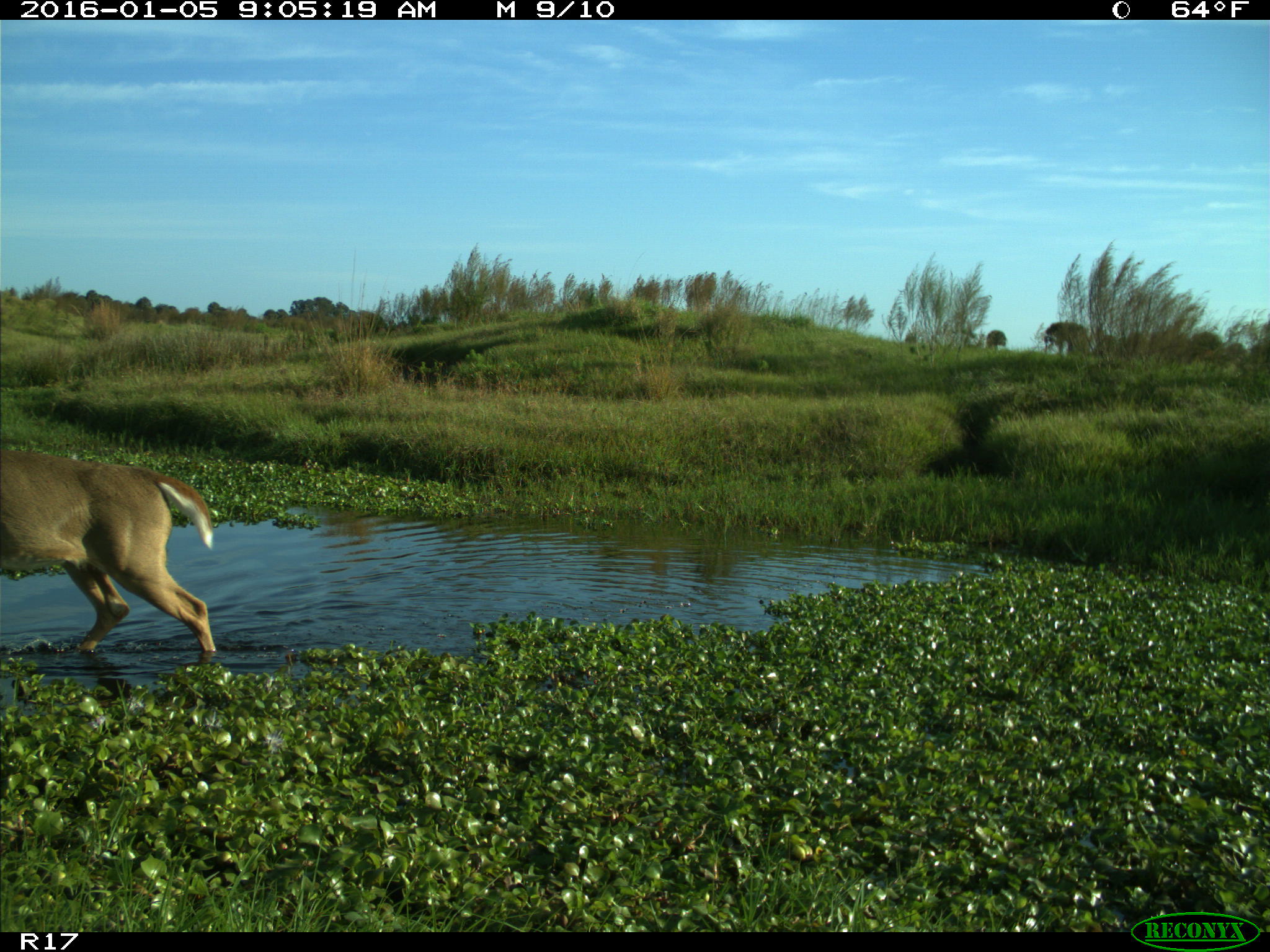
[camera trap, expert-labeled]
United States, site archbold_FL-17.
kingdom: Animalia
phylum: Chordata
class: Mammalia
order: Artiodactyla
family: Cervidae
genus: Odocoileus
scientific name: Odocoileus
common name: deer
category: unidentified deer